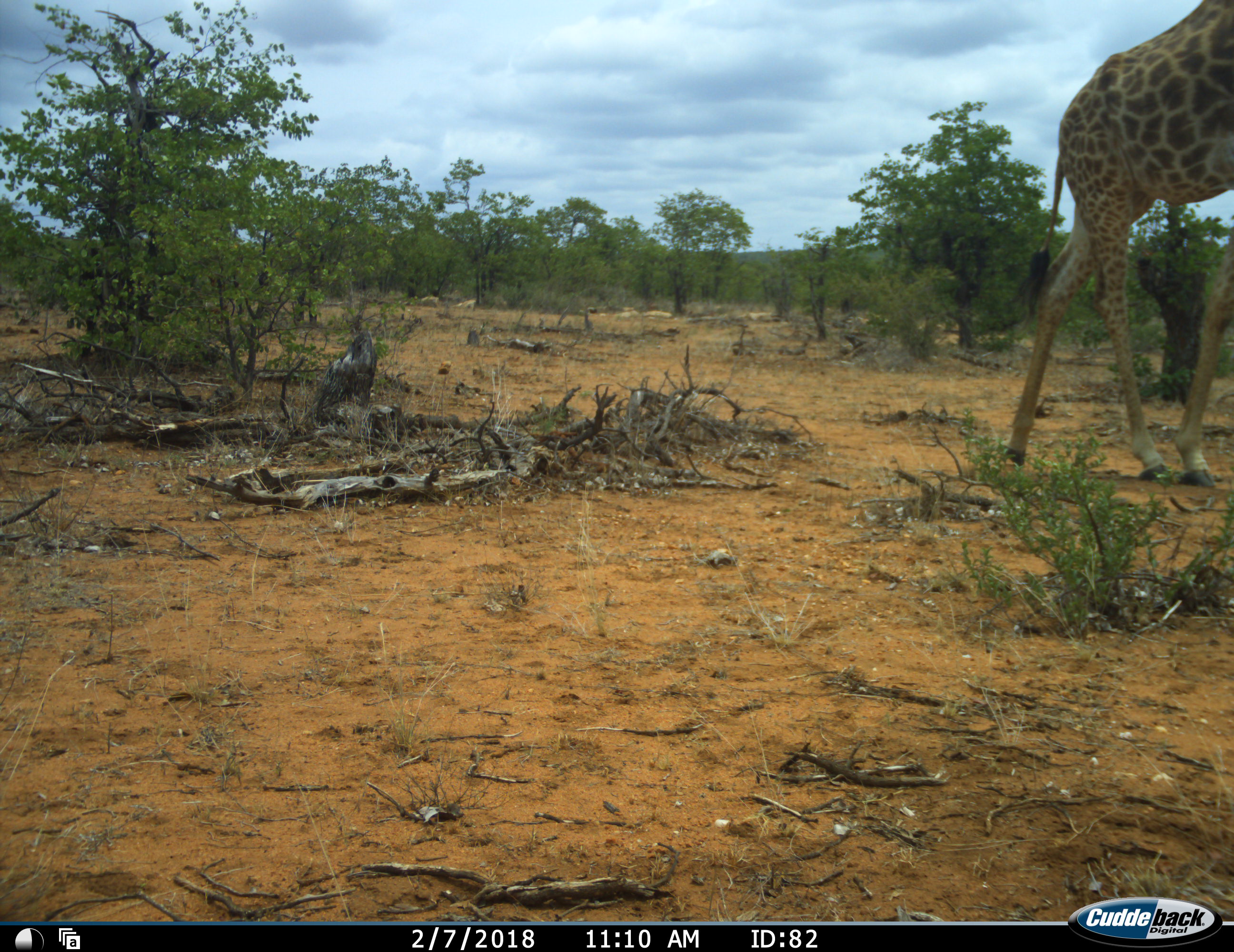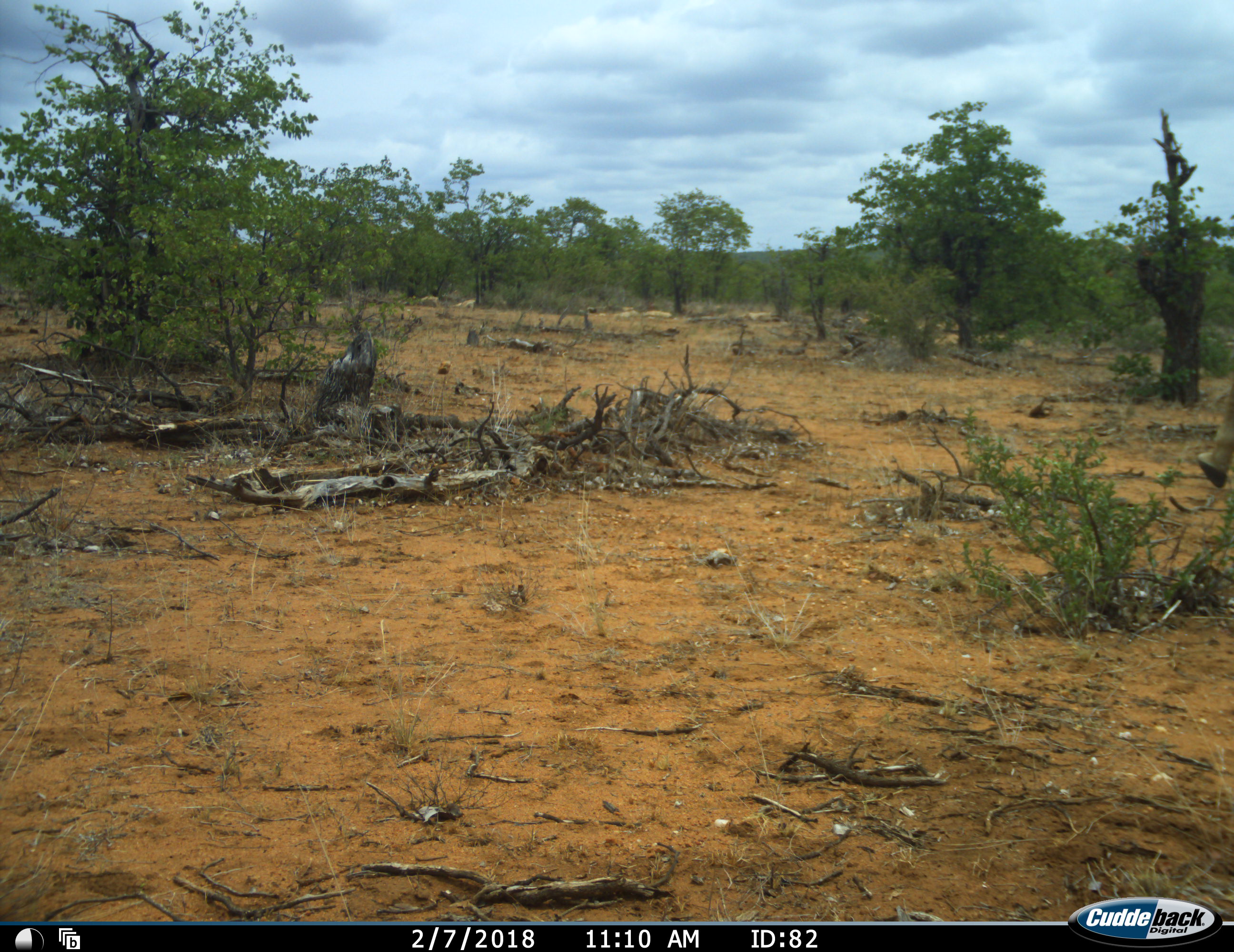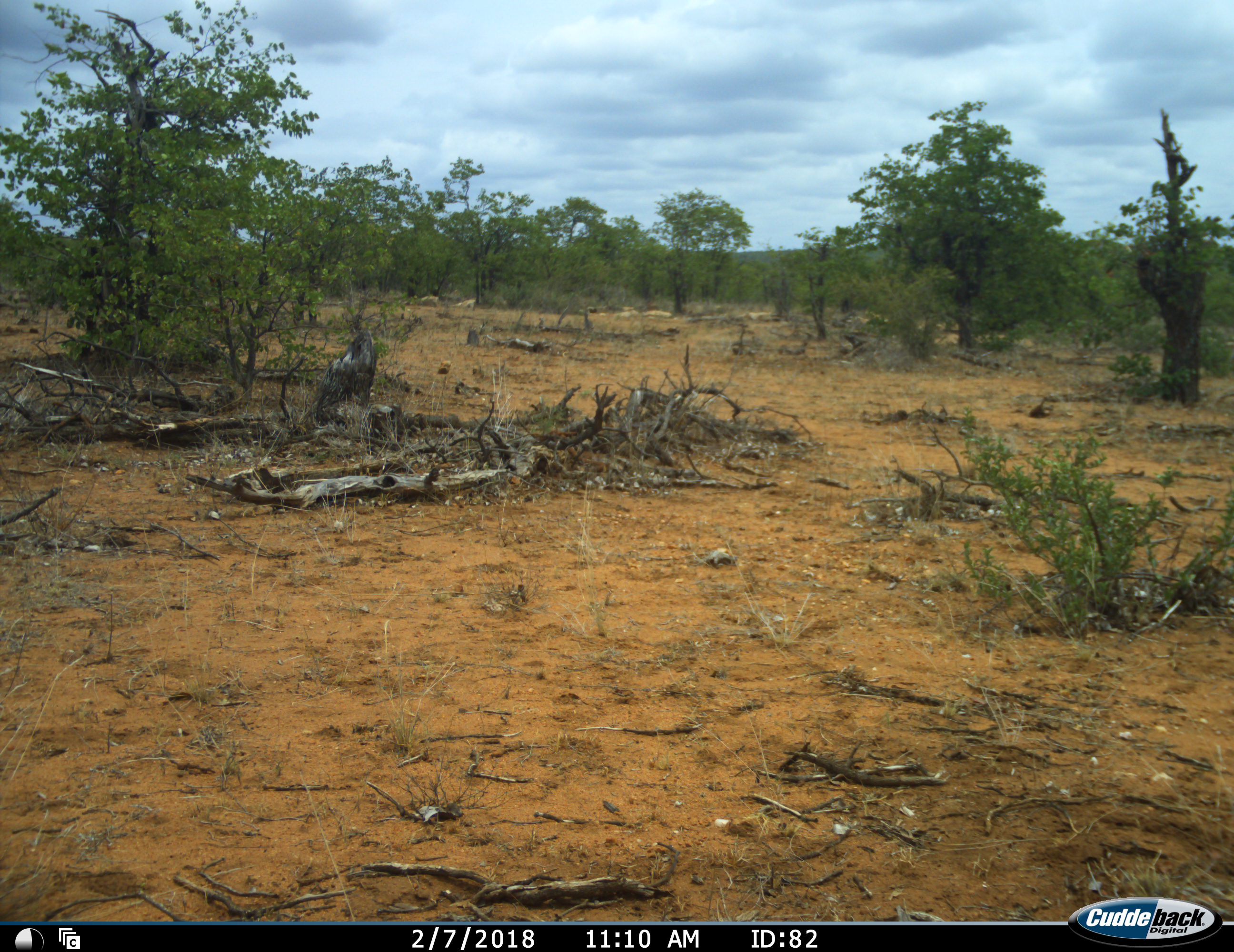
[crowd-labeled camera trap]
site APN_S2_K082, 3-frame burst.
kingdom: Animalia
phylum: Chordata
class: Mammalia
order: Artiodactyla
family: Giraffidae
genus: Giraffa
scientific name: Giraffa camelopardalis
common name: giraffe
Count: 1.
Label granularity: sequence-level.